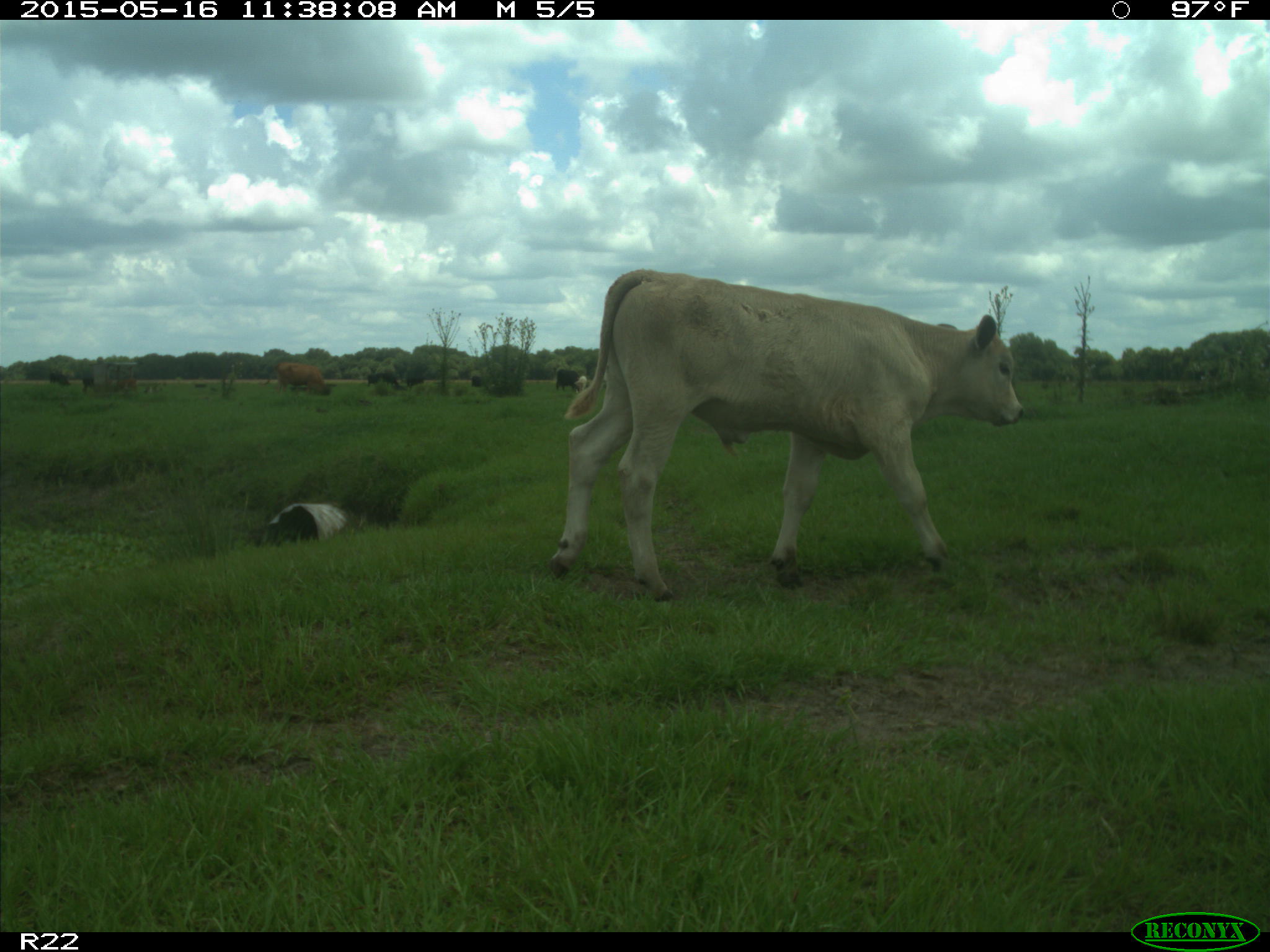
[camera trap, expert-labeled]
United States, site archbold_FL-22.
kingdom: Animalia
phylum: Chordata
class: Mammalia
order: Artiodactyla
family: Bovidae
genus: Bos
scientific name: Bos taurus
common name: domestic cow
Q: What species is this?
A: Bos taurus (domestic cow).